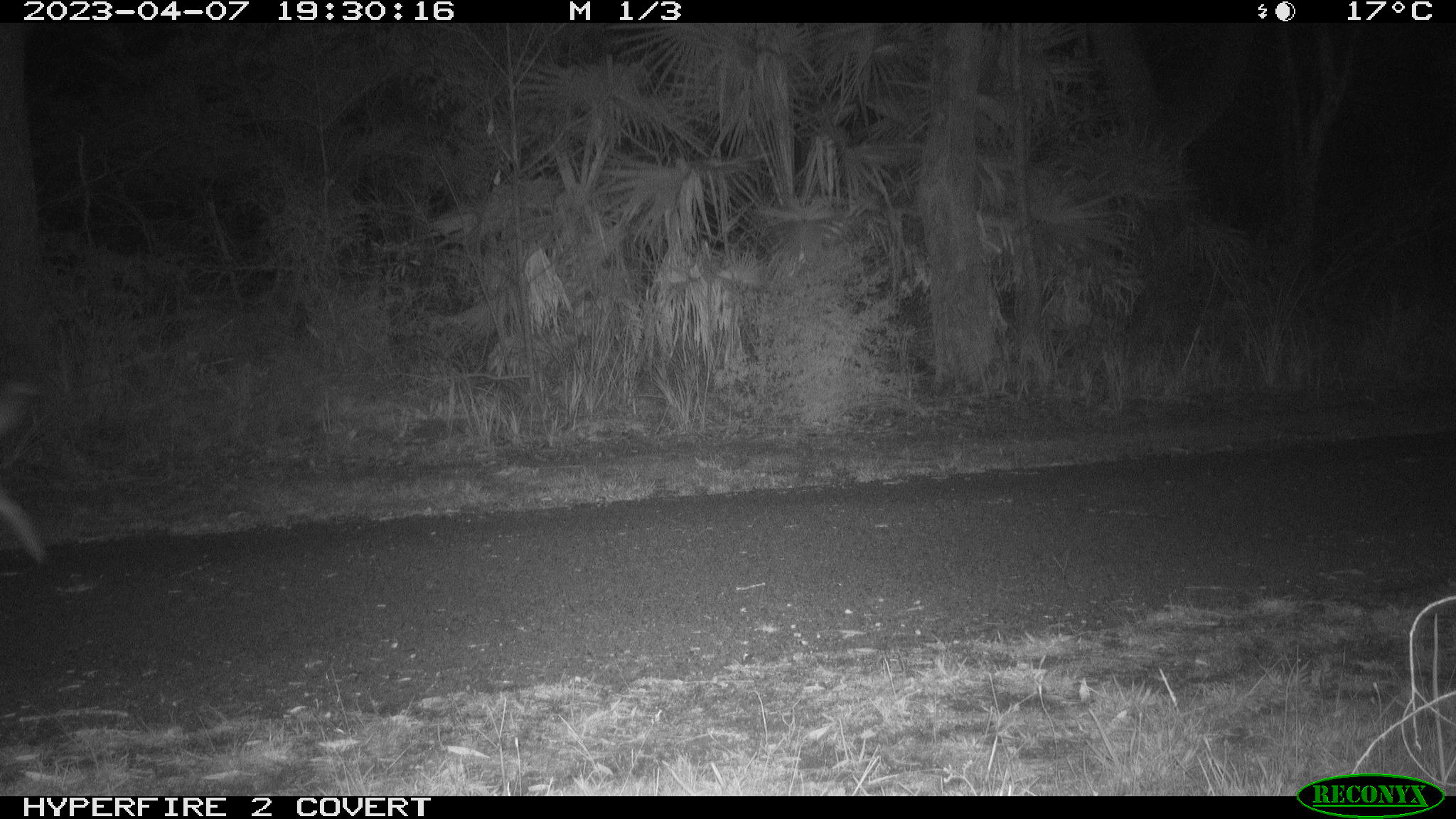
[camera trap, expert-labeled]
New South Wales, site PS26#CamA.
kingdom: Animalia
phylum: Chordata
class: Mammalia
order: Carnivora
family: Canidae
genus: Canis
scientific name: Canis familiaris dingo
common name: dingo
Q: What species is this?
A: Dingo (Canis familiaris dingo).